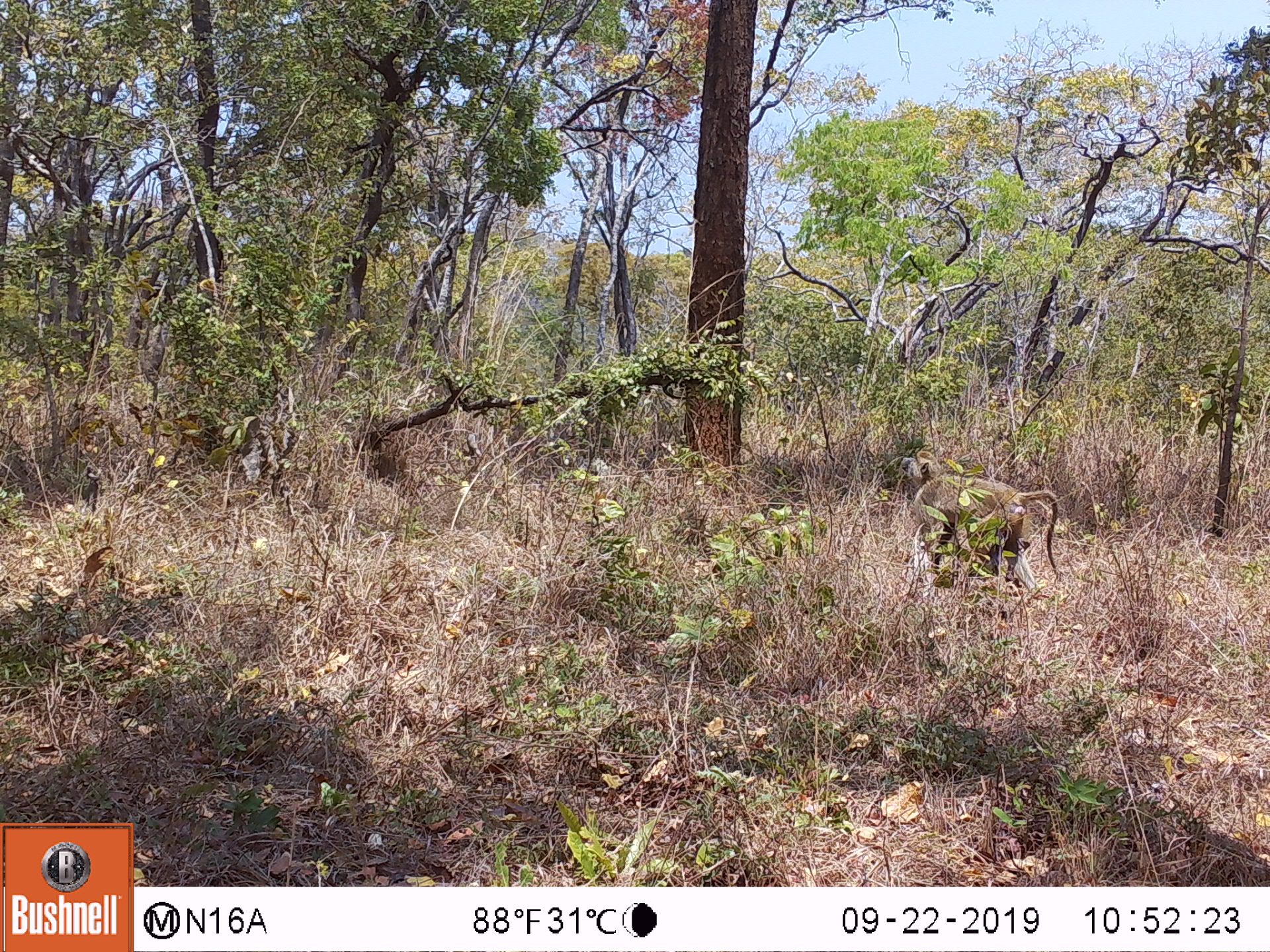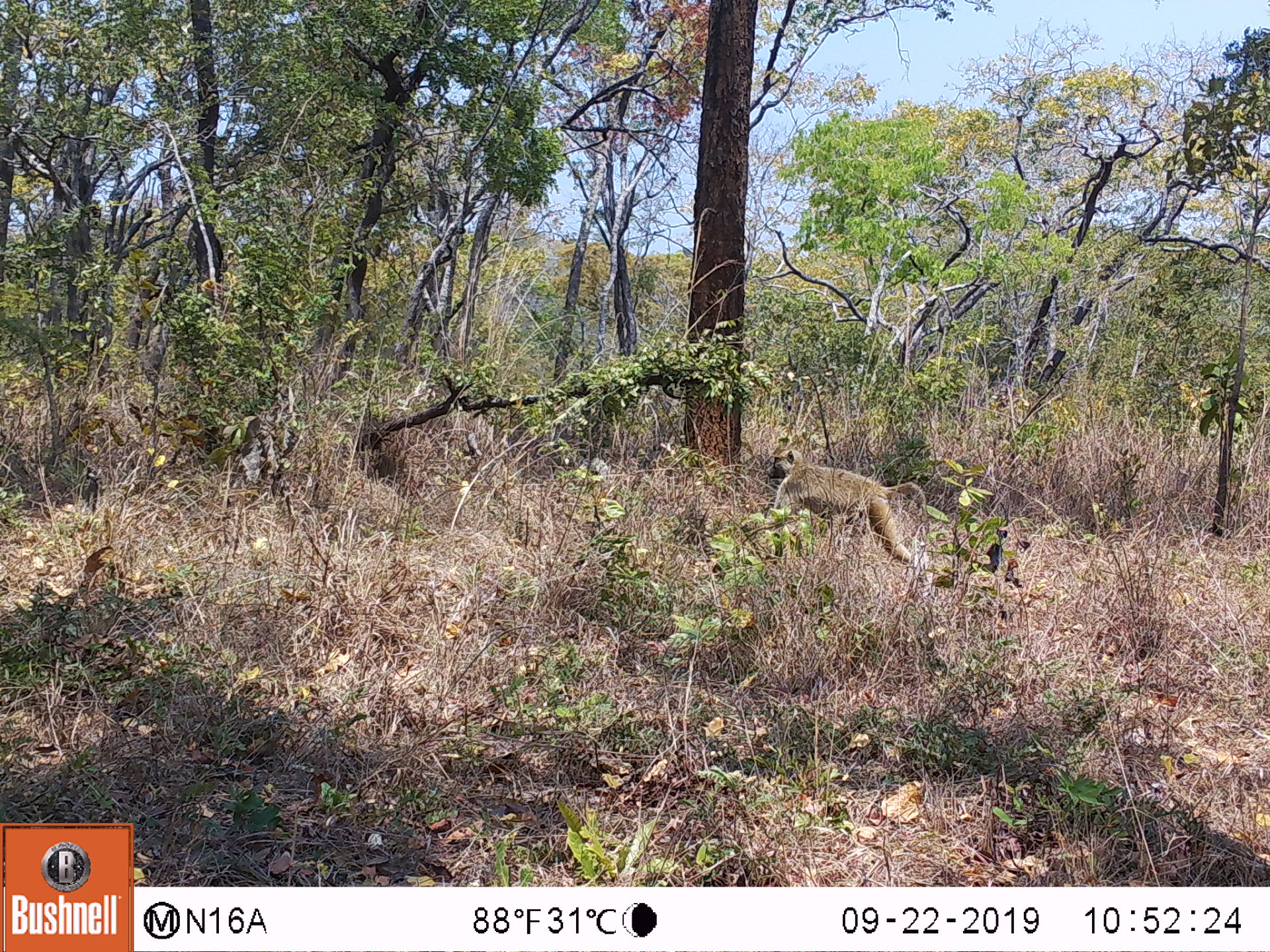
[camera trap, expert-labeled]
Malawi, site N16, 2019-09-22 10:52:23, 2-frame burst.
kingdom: Animalia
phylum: Chordata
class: Mammalia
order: Primates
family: Cercopithecidae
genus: Papio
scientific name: Papio cynocephalus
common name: yellow baboon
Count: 1.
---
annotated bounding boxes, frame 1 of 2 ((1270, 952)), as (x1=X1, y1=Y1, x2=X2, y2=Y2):
yellow baboon: (x1=906, y1=451, x2=1060, y2=582)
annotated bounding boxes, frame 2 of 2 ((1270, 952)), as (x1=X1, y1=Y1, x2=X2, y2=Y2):
yellow baboon: (x1=765, y1=450, x2=929, y2=586)